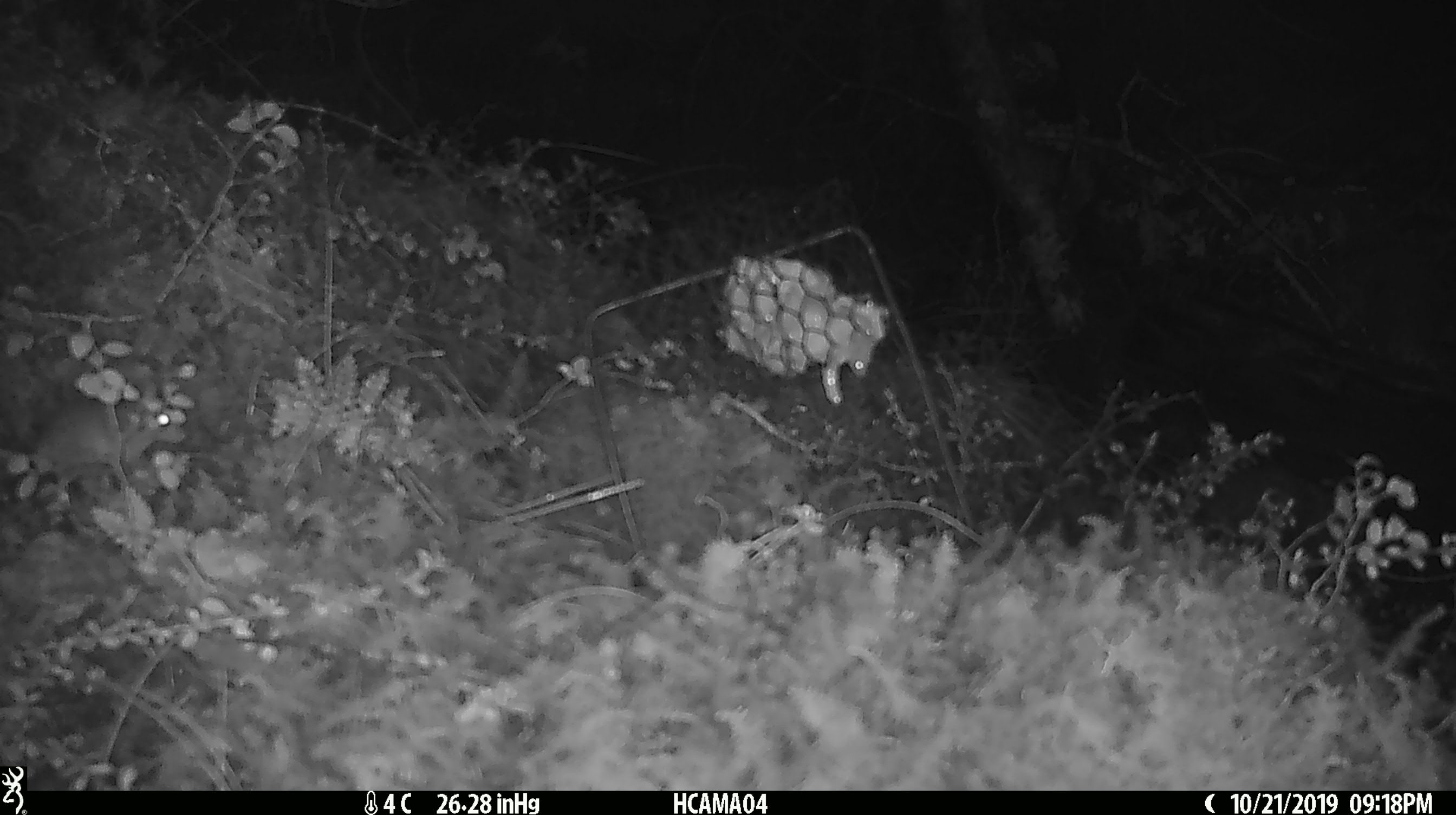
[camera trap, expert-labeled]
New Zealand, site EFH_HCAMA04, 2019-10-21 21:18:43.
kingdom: Animalia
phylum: Chordata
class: Mammalia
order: Rodentia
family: Muridae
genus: Mus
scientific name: Mus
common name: mouse